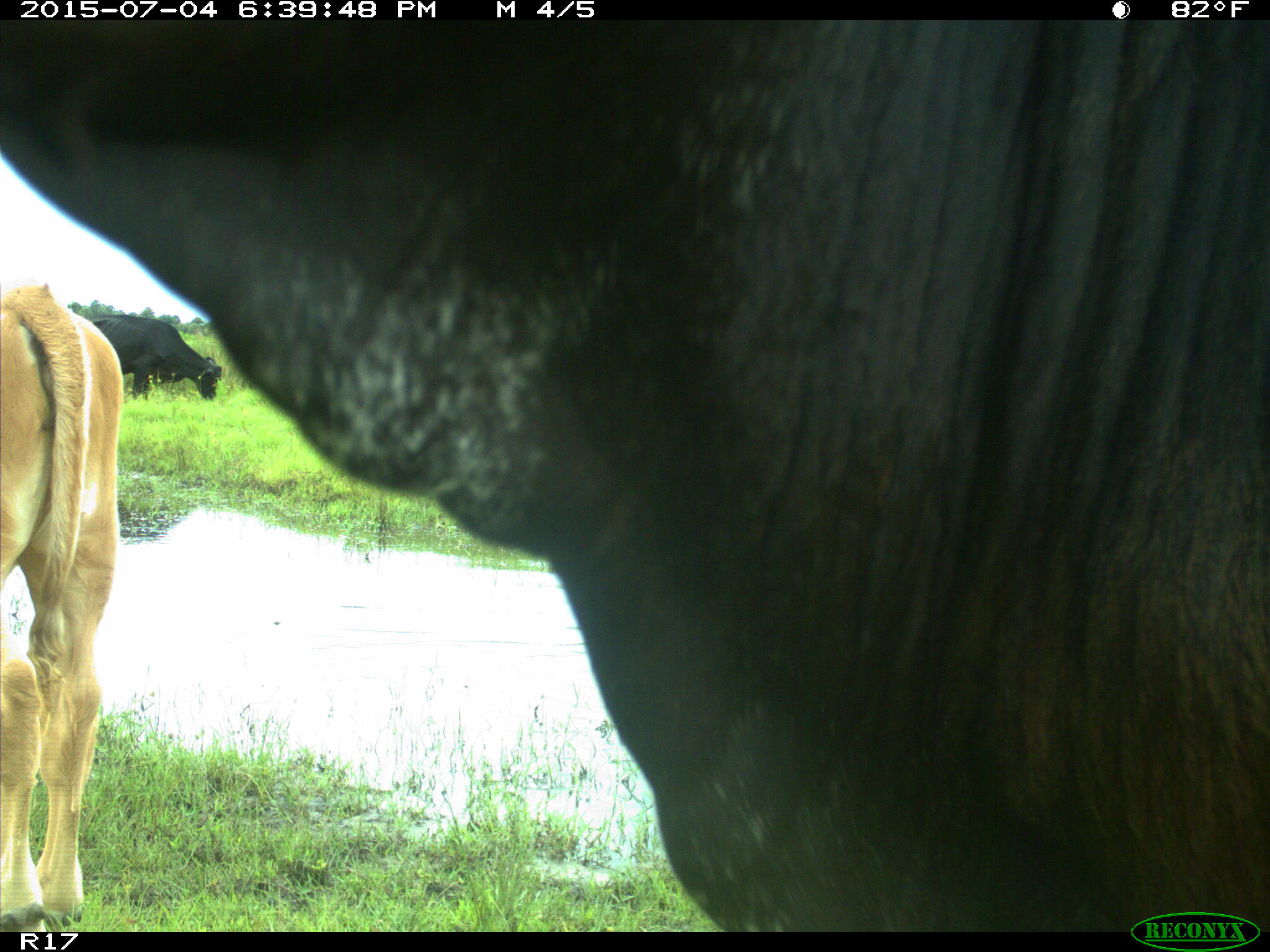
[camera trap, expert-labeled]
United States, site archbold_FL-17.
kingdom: Animalia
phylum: Chordata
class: Mammalia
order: Artiodactyla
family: Bovidae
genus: Bos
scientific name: Bos taurus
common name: domestic cow